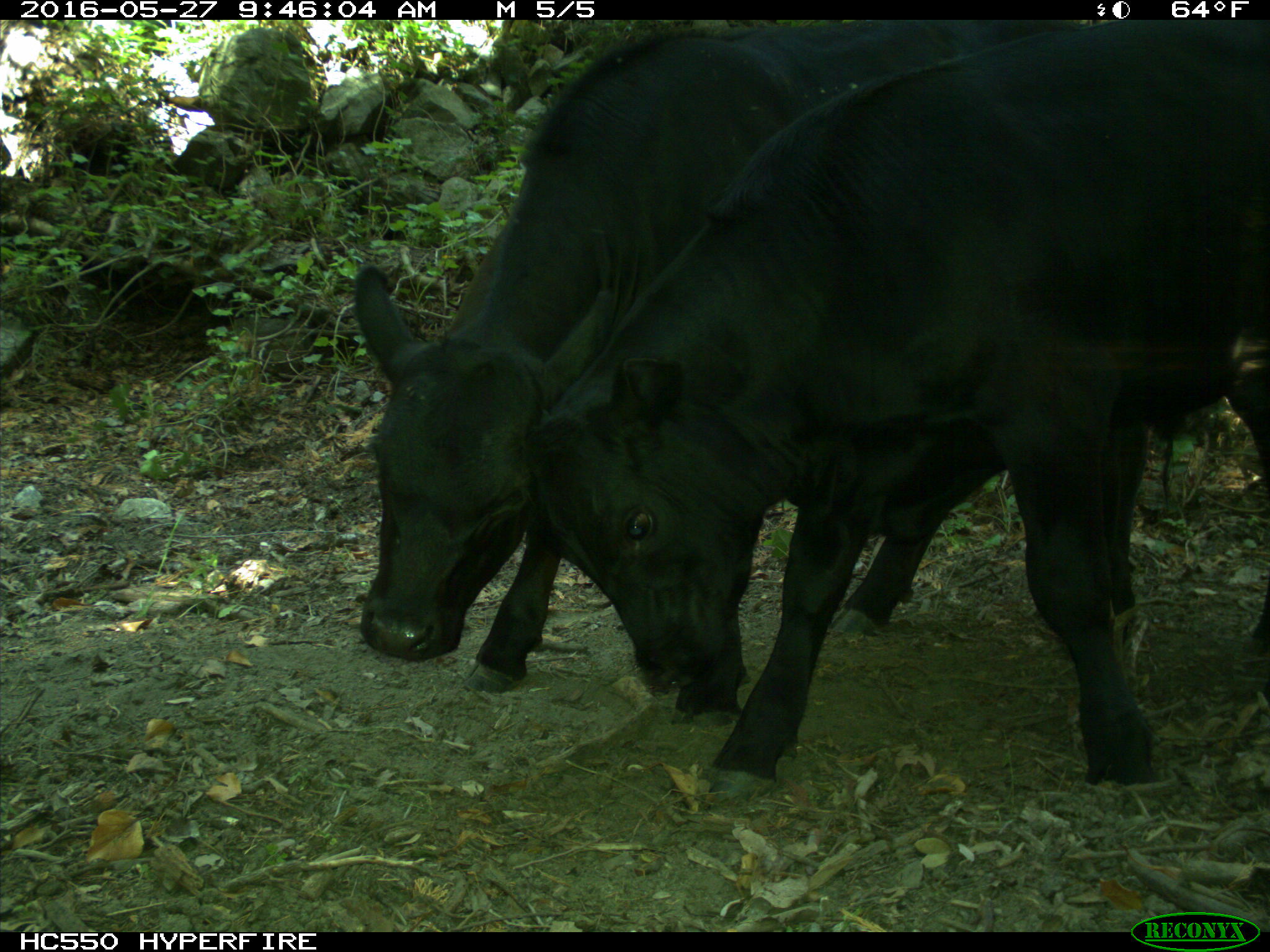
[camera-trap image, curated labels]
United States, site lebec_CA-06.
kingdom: Animalia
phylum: Chordata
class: Mammalia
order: Artiodactyla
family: Bovidae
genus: Bos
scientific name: Bos taurus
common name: domestic cow